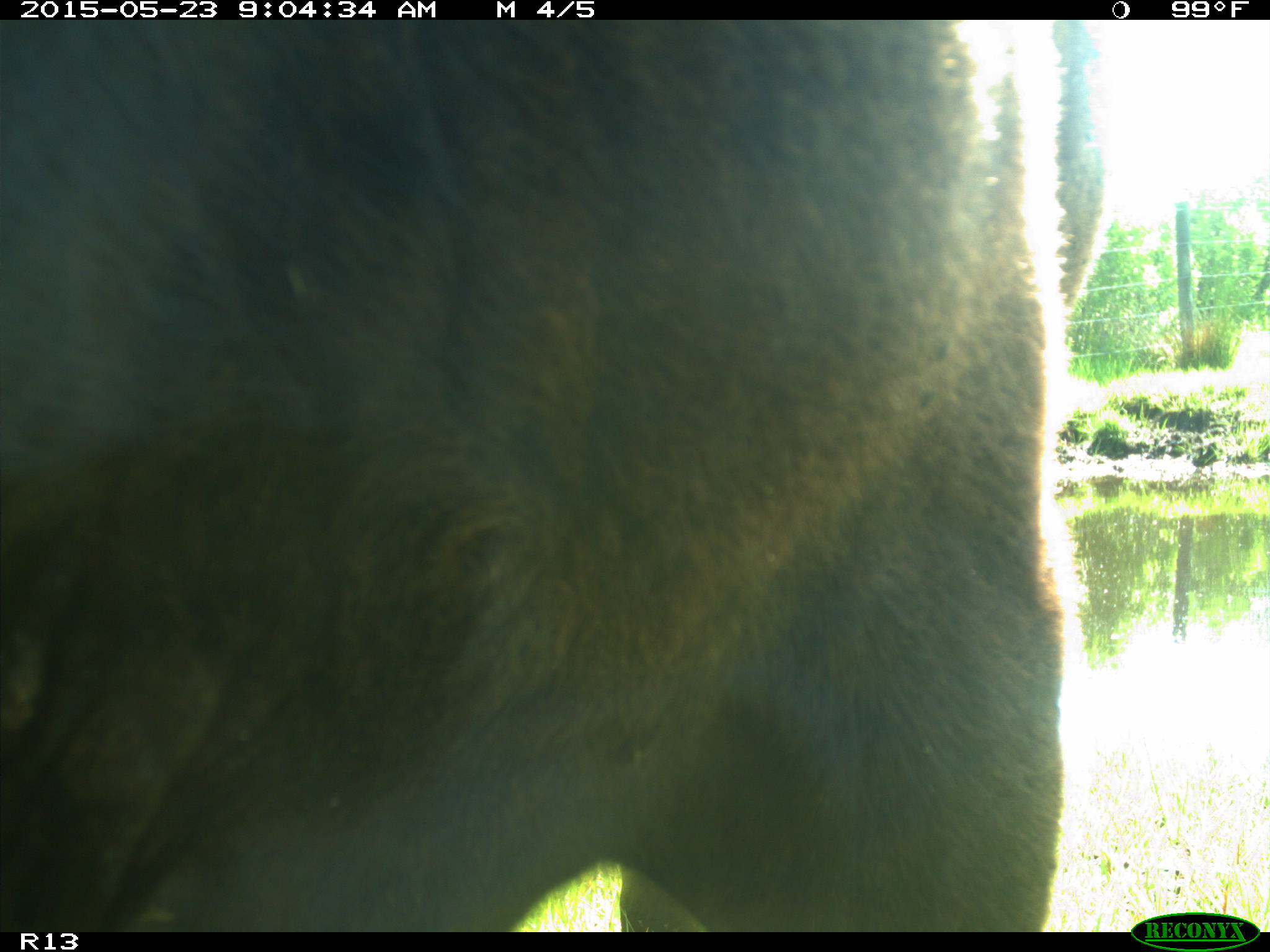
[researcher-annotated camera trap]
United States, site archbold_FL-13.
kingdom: Animalia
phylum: Chordata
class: Mammalia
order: Artiodactyla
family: Bovidae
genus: Bos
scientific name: Bos taurus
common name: domestic cow